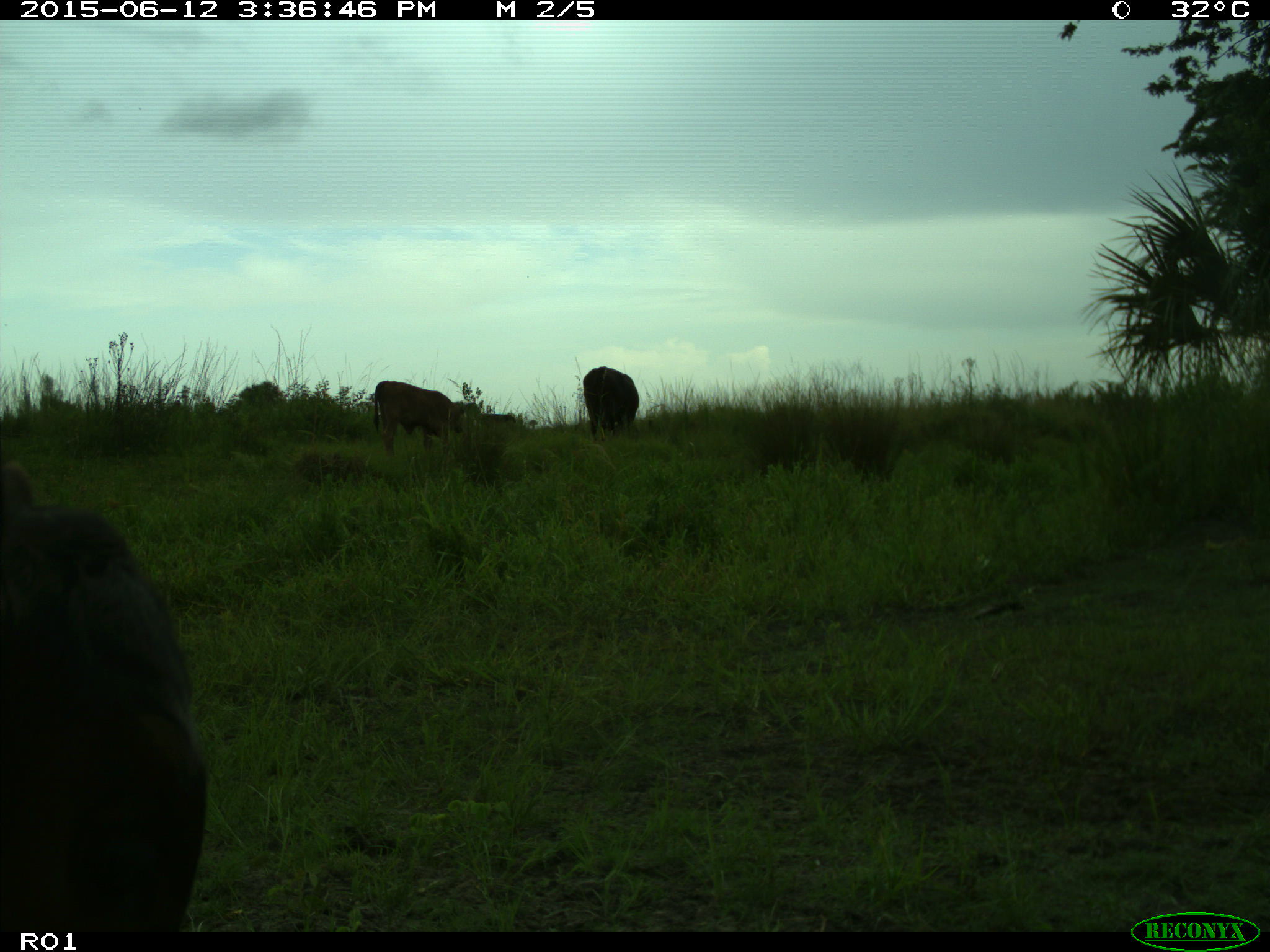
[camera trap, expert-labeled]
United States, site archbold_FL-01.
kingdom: Animalia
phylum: Chordata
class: Mammalia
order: Artiodactyla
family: Bovidae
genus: Bos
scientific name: Bos taurus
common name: domestic cow